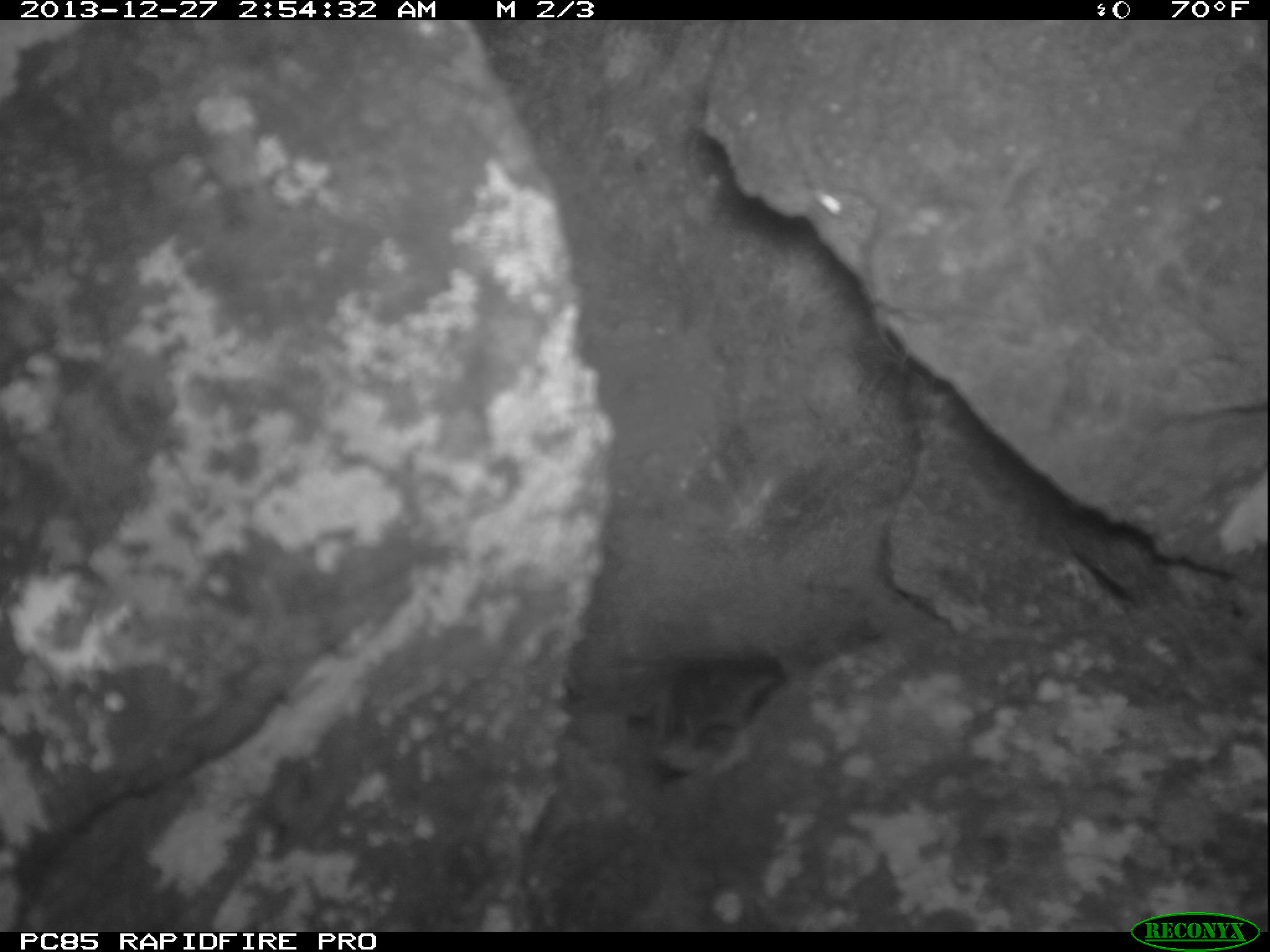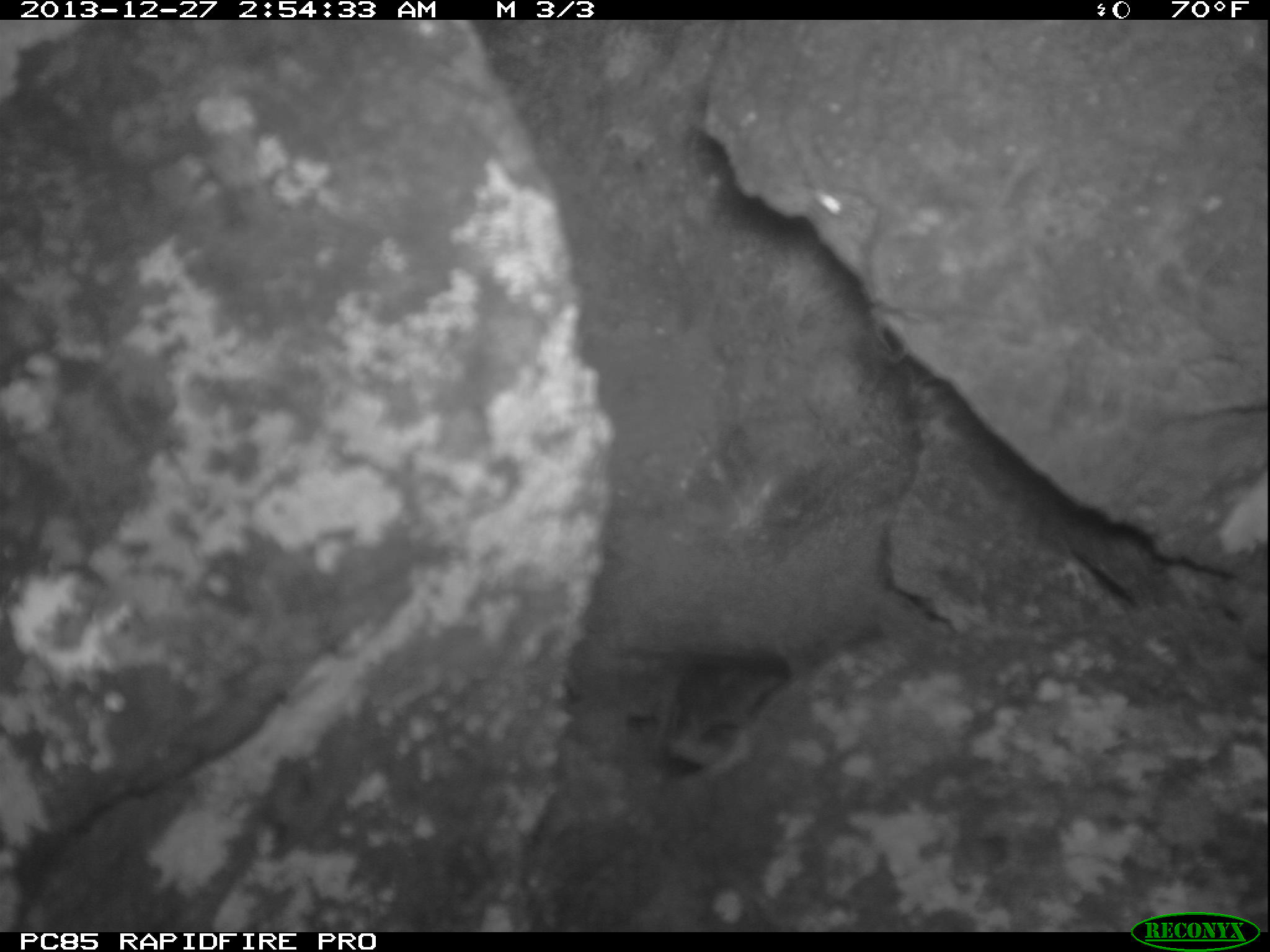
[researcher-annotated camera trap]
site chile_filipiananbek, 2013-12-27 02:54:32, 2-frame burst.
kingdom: Animalia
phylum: Chordata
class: Aves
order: Procellariiformes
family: Procellariidae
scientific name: Procellariidae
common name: petrel chick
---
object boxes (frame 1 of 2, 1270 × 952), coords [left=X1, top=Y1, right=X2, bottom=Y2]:
petrel chick: [left=650, top=622, right=785, bottom=791]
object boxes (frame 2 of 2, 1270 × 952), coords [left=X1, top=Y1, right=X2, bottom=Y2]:
petrel chick: [left=628, top=638, right=784, bottom=789]